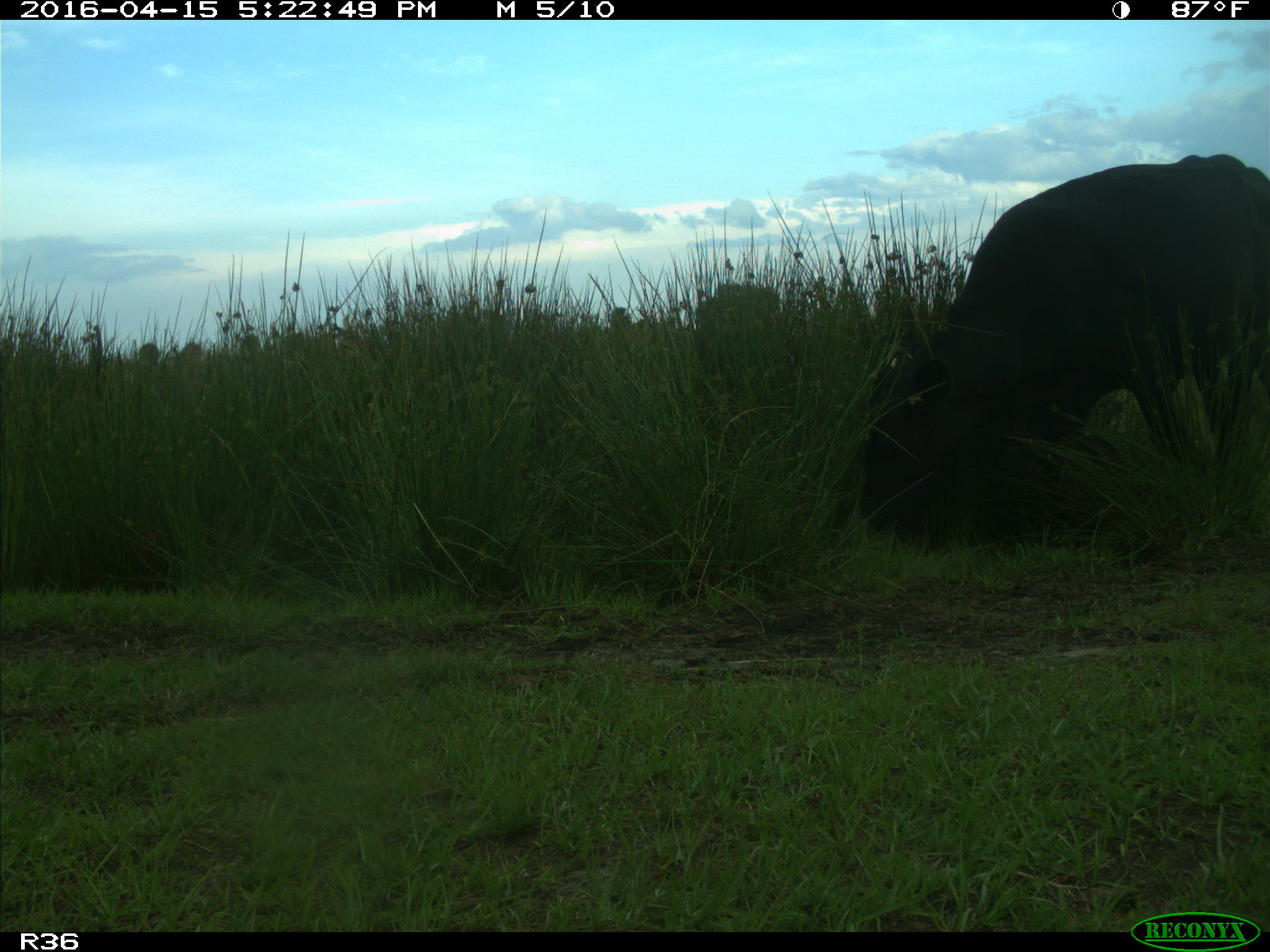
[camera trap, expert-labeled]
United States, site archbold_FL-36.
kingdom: Animalia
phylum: Chordata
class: Mammalia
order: Artiodactyla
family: Bovidae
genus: Bos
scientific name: Bos taurus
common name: domestic cow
Bos taurus (domestic cow).